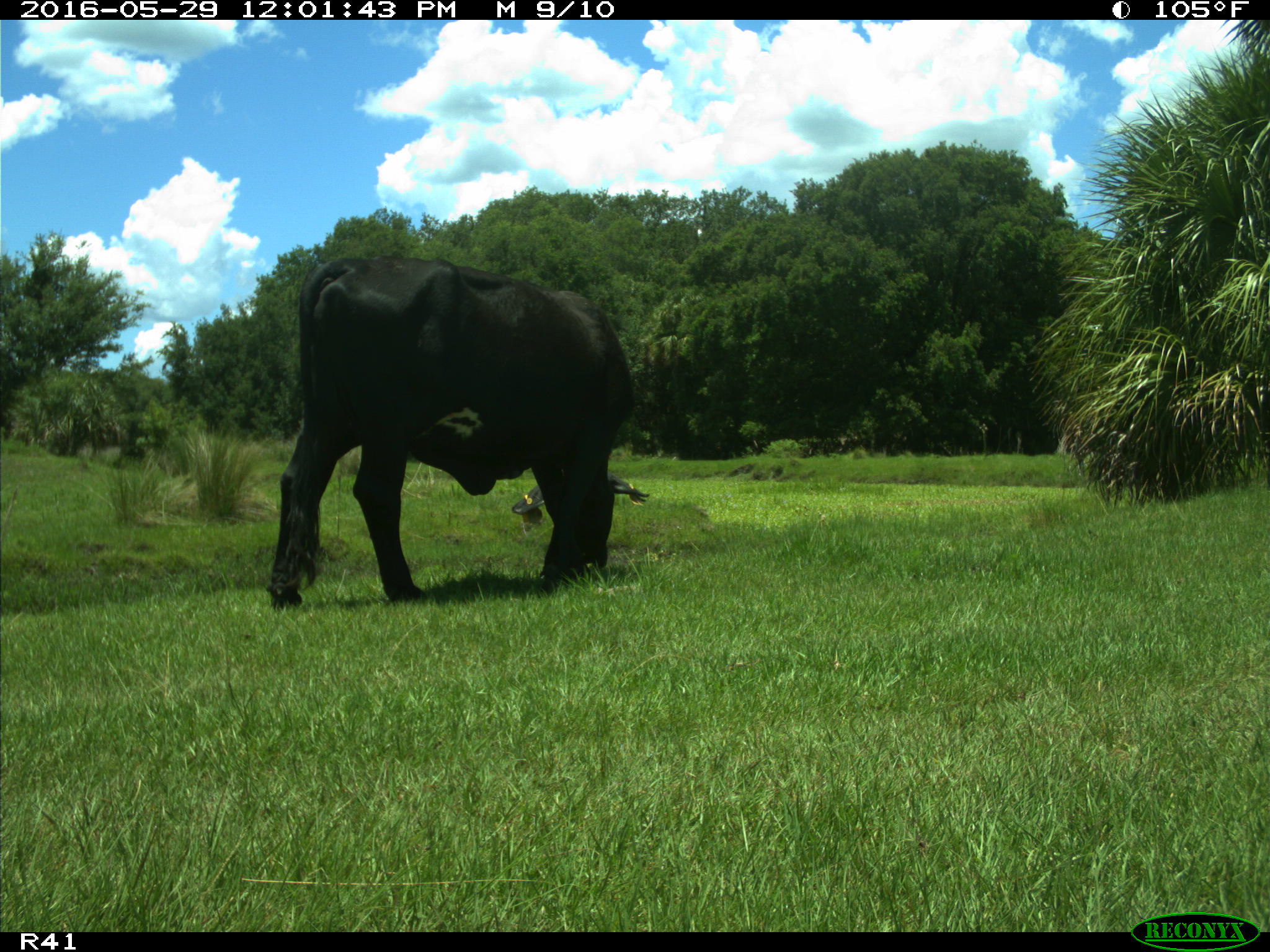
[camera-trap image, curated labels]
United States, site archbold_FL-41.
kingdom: Animalia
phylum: Chordata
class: Mammalia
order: Artiodactyla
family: Bovidae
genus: Bos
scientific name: Bos taurus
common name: domestic cow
Bos taurus (domestic cow).